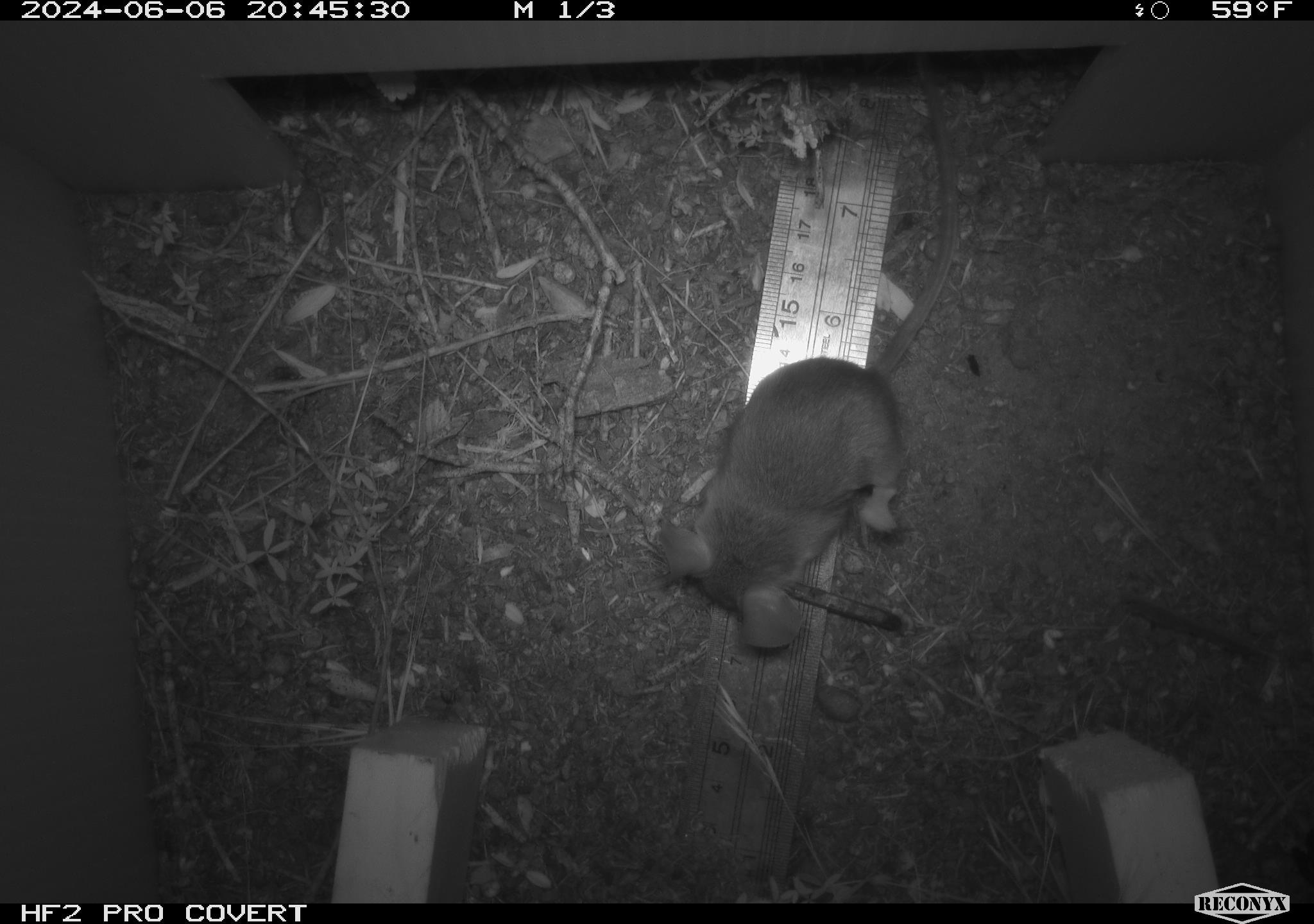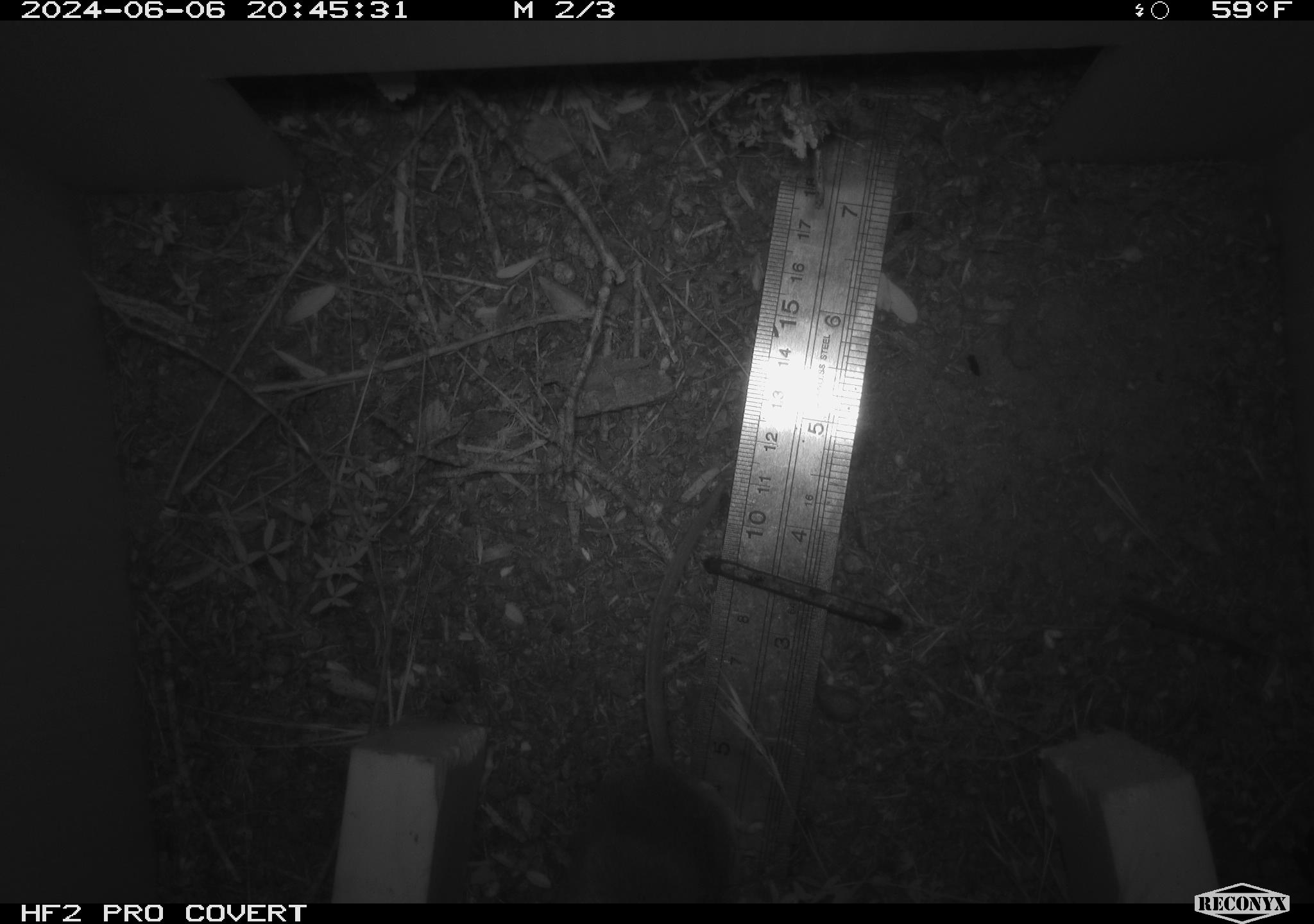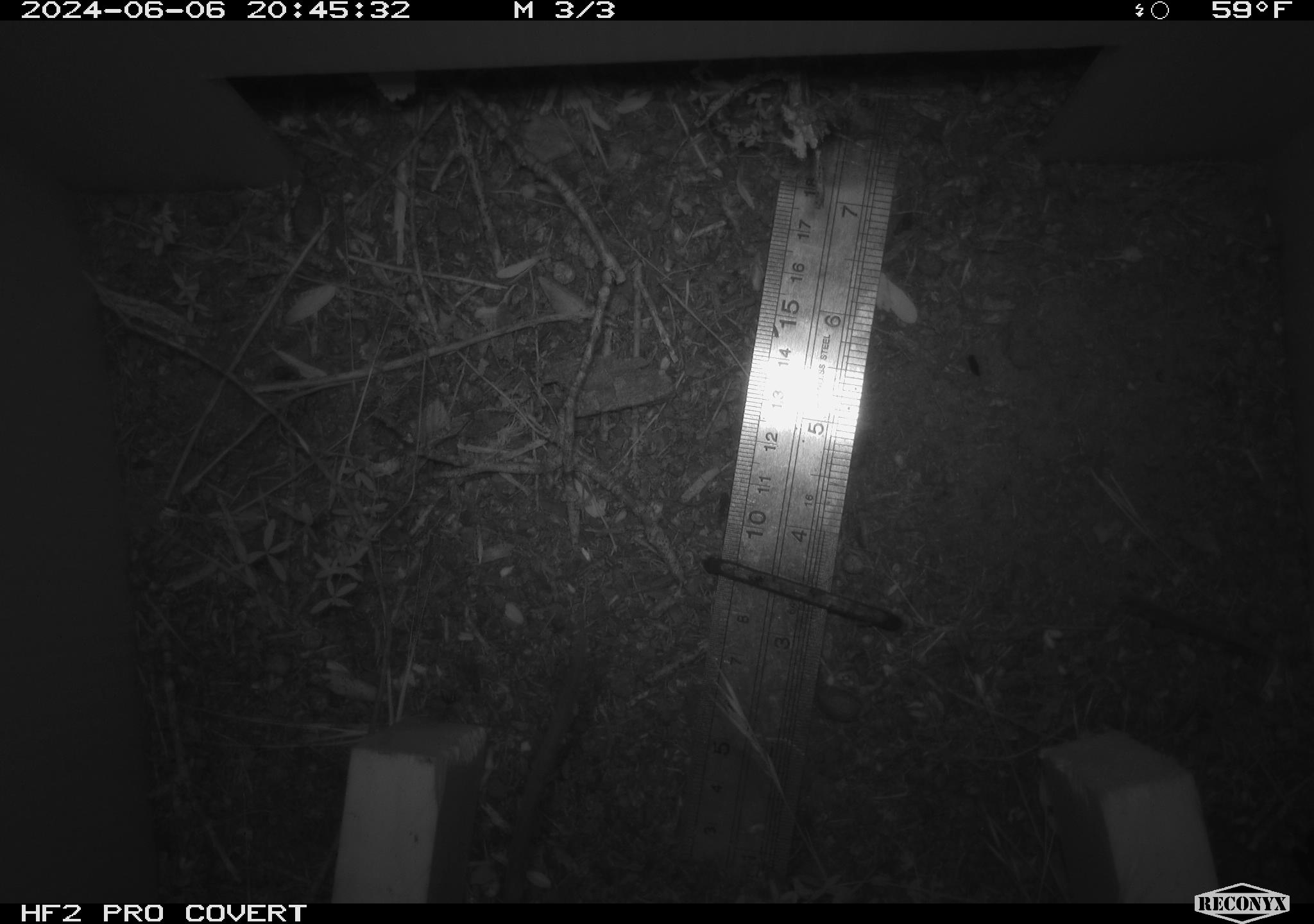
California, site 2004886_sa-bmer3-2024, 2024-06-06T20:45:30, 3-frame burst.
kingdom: Animalia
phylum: Chordata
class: Mammalia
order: Rodentia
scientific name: Rodentia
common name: mouse species